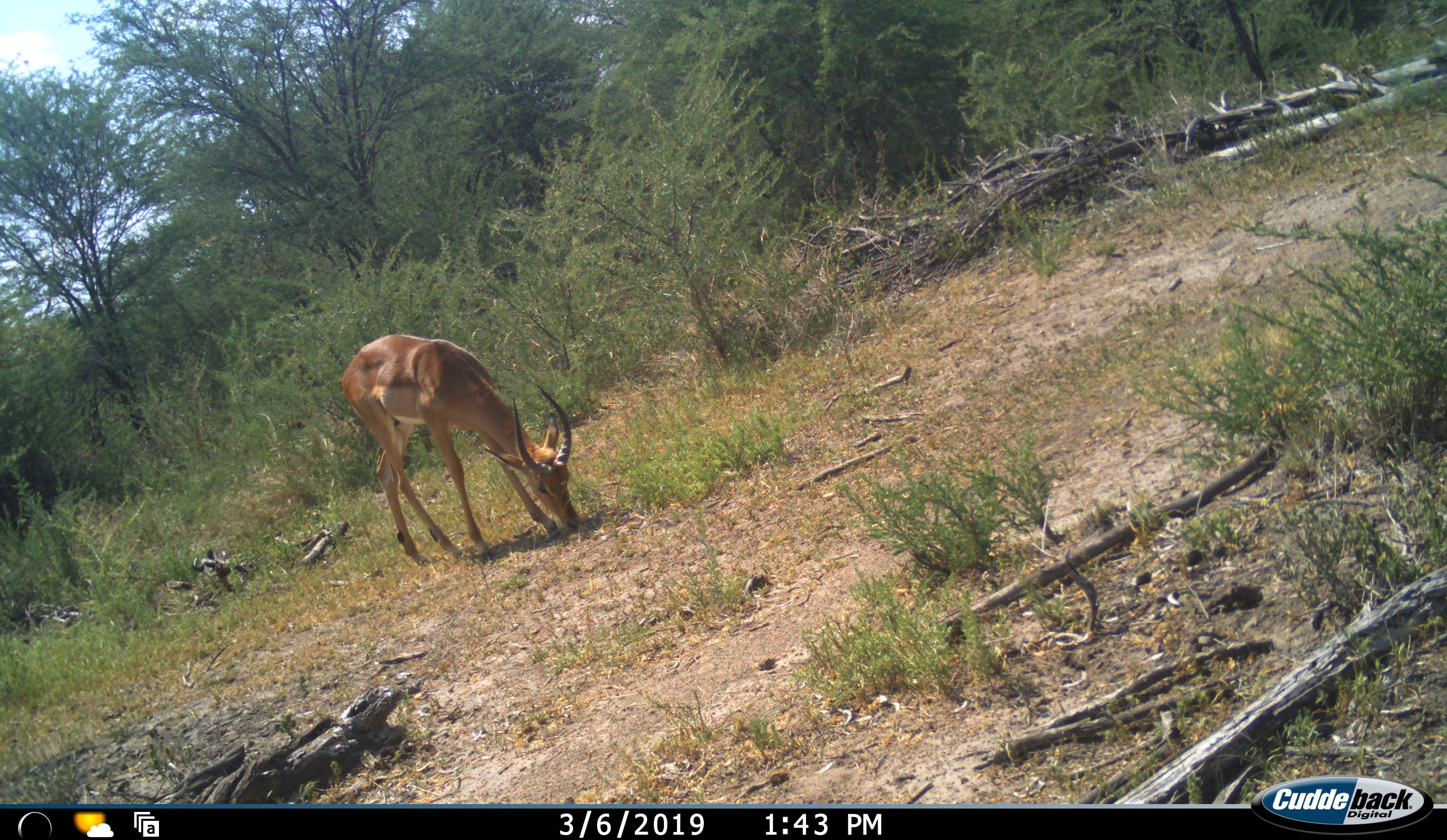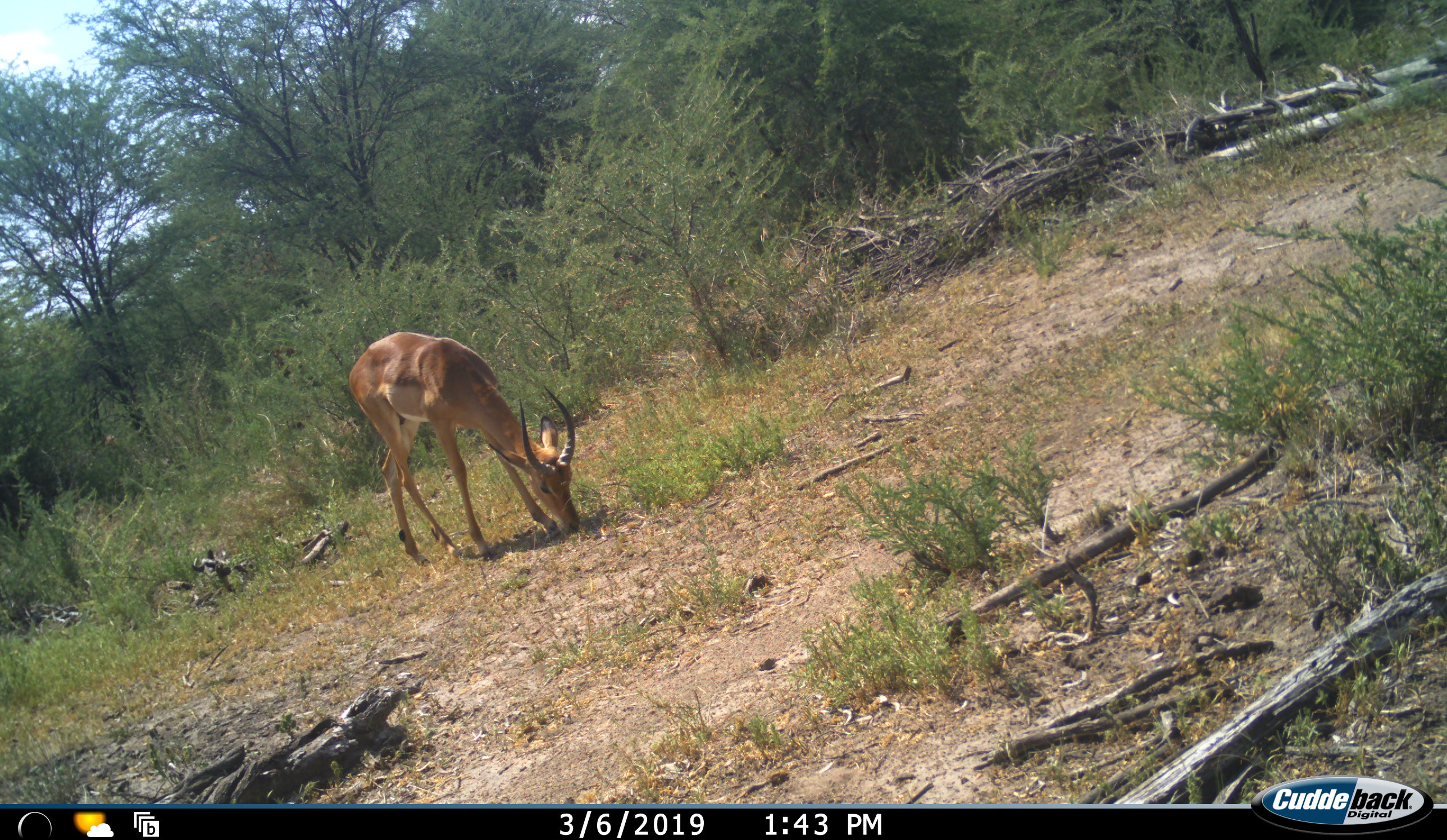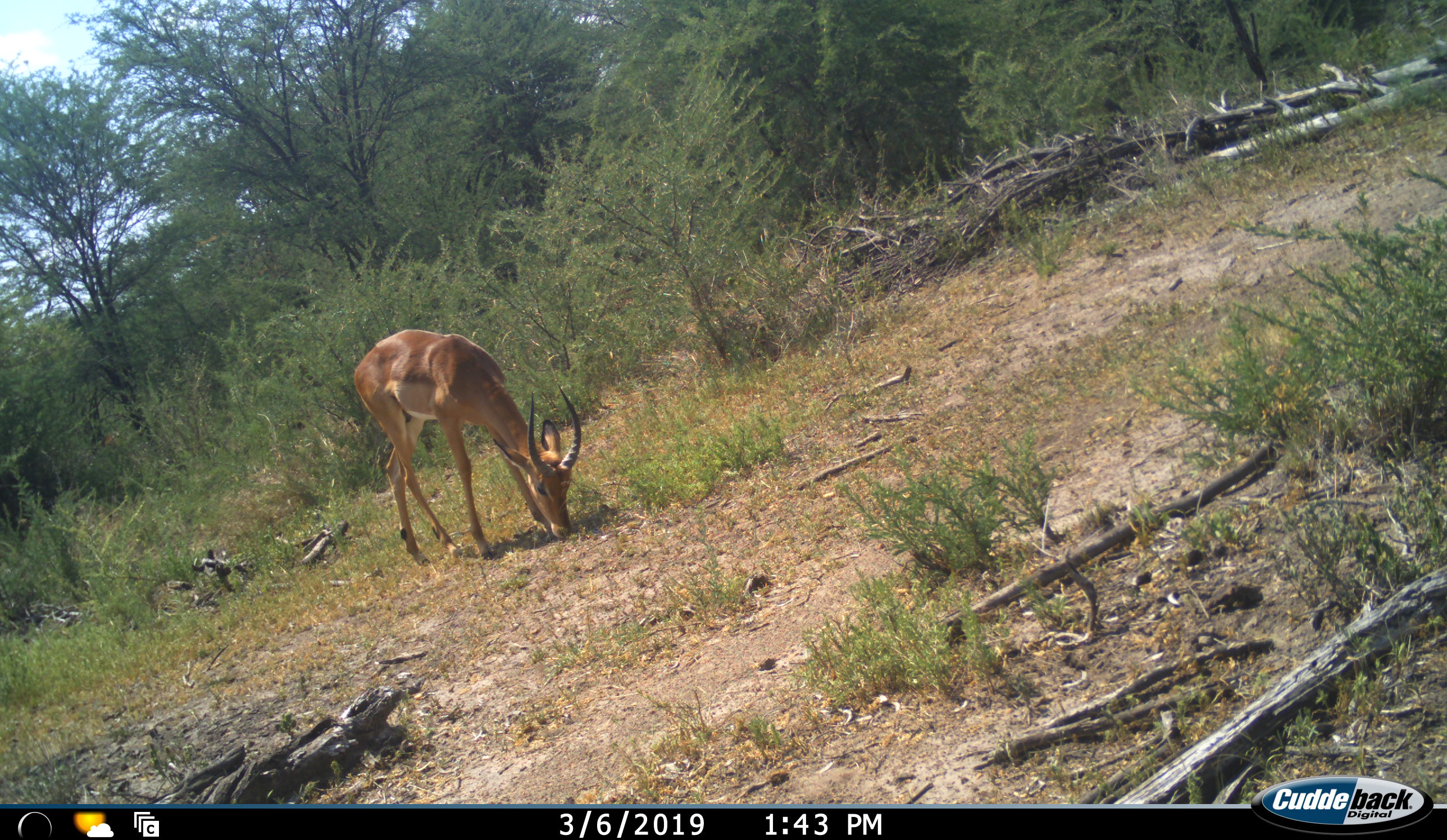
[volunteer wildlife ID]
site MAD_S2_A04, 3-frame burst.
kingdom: Animalia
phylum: Chordata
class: Mammalia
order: Artiodactyla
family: Bovidae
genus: Aepyceros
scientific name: Aepyceros melampus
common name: impala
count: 1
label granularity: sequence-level